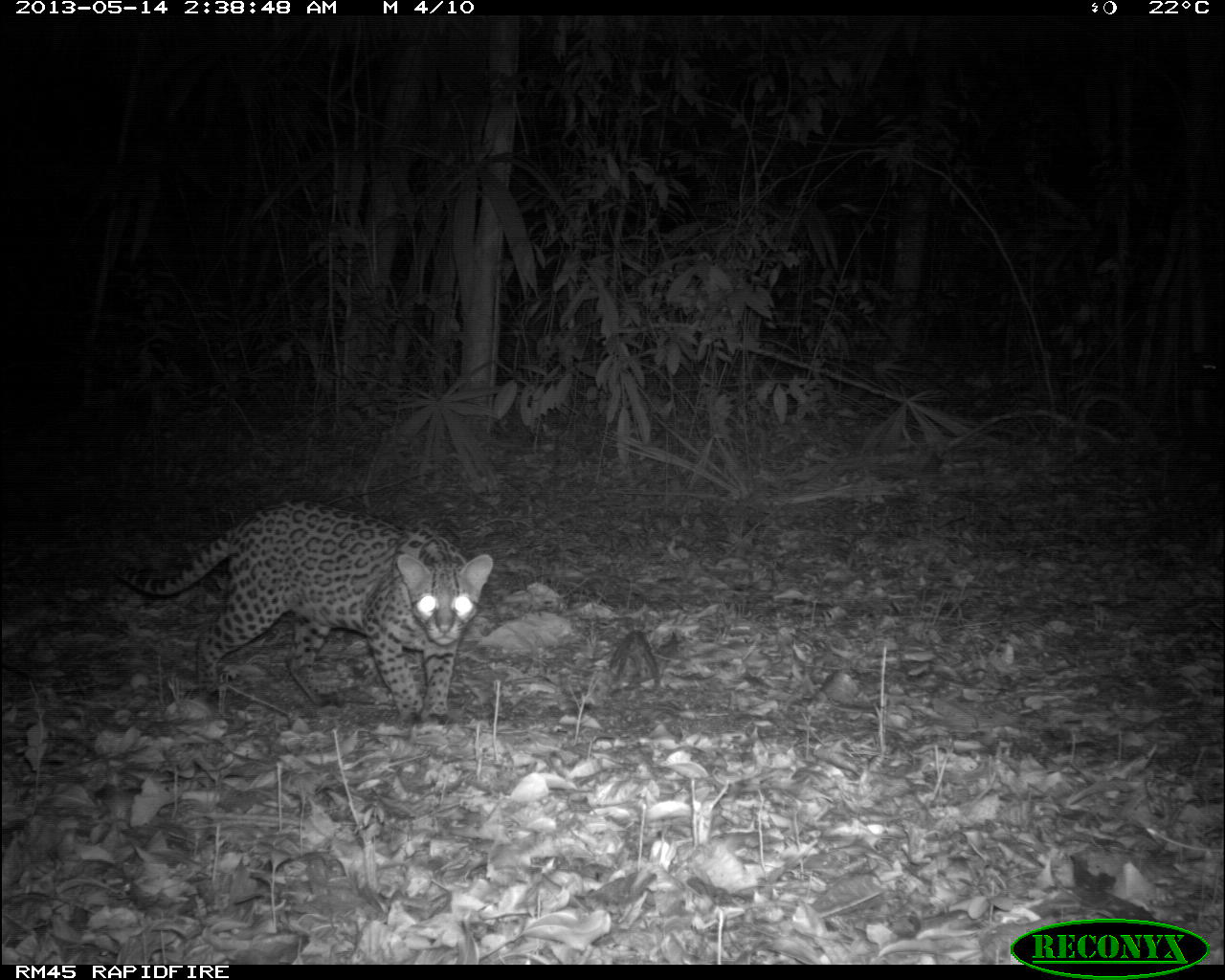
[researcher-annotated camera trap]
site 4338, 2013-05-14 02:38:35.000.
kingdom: Animalia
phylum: Chordata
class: Mammalia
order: Carnivora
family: Felidae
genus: Leopardus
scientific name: Leopardus pardalis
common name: ocelot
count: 1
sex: female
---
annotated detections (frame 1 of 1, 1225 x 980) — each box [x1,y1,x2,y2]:
leopardus pardalis: [94,499,494,727]